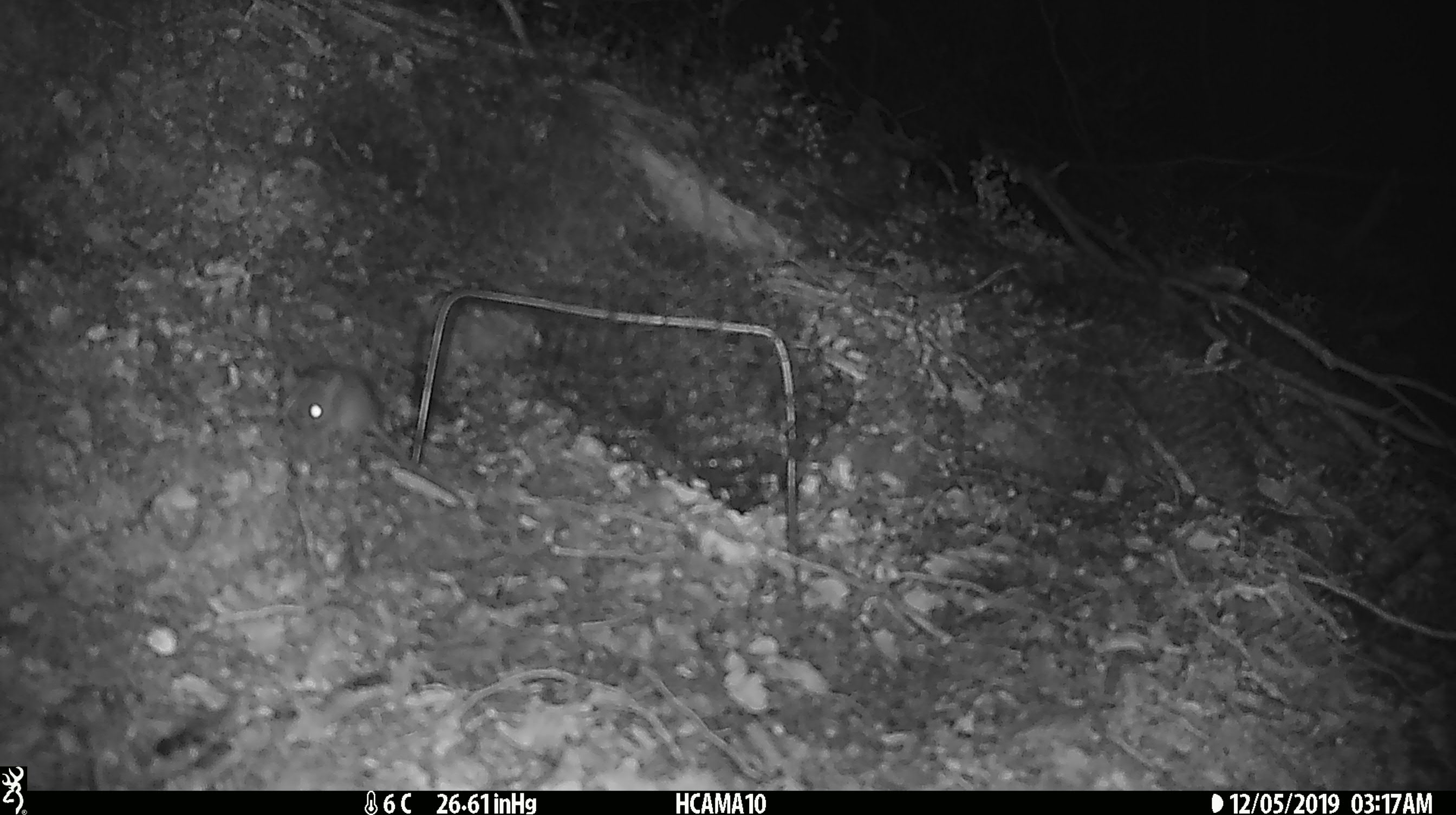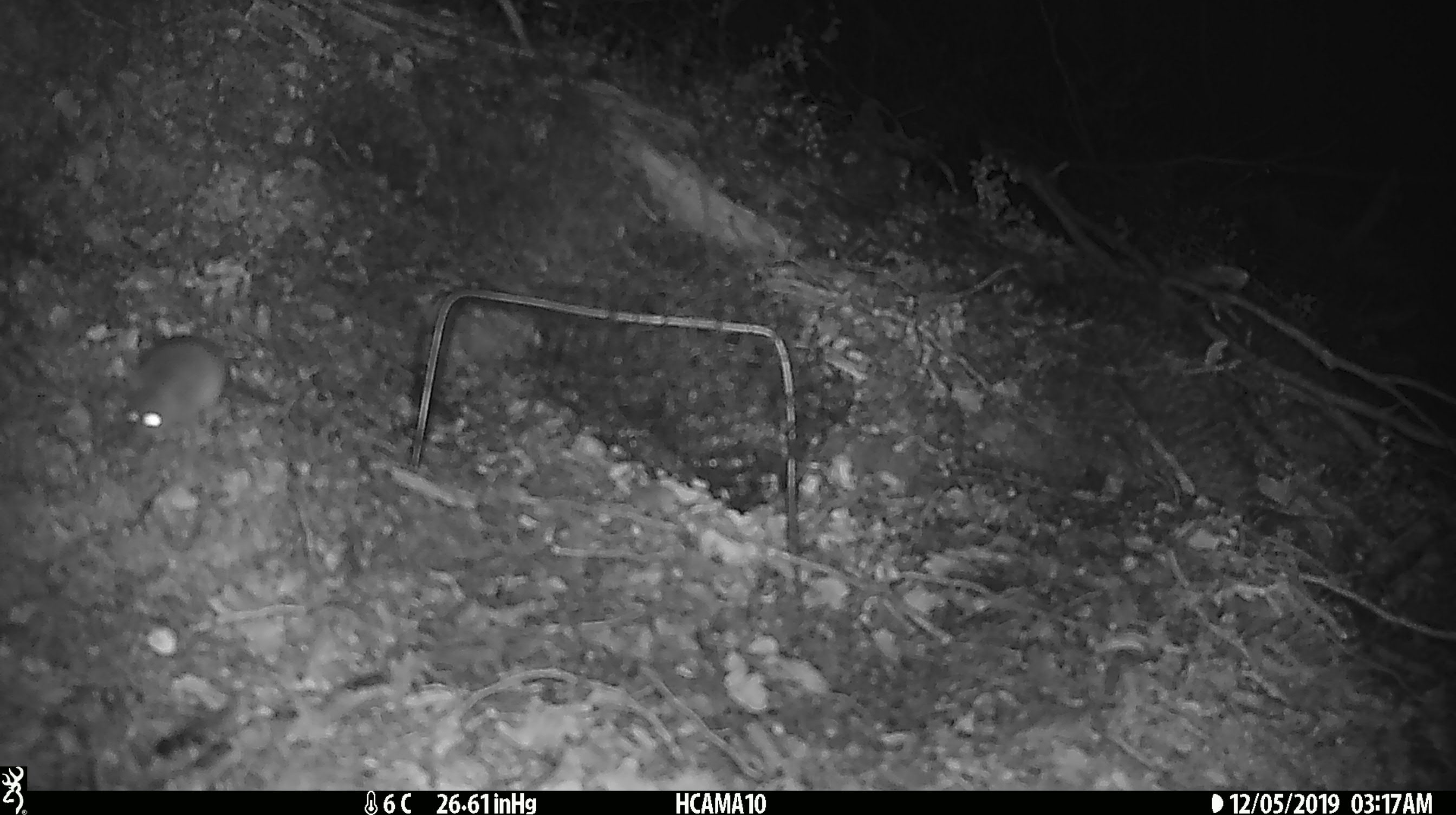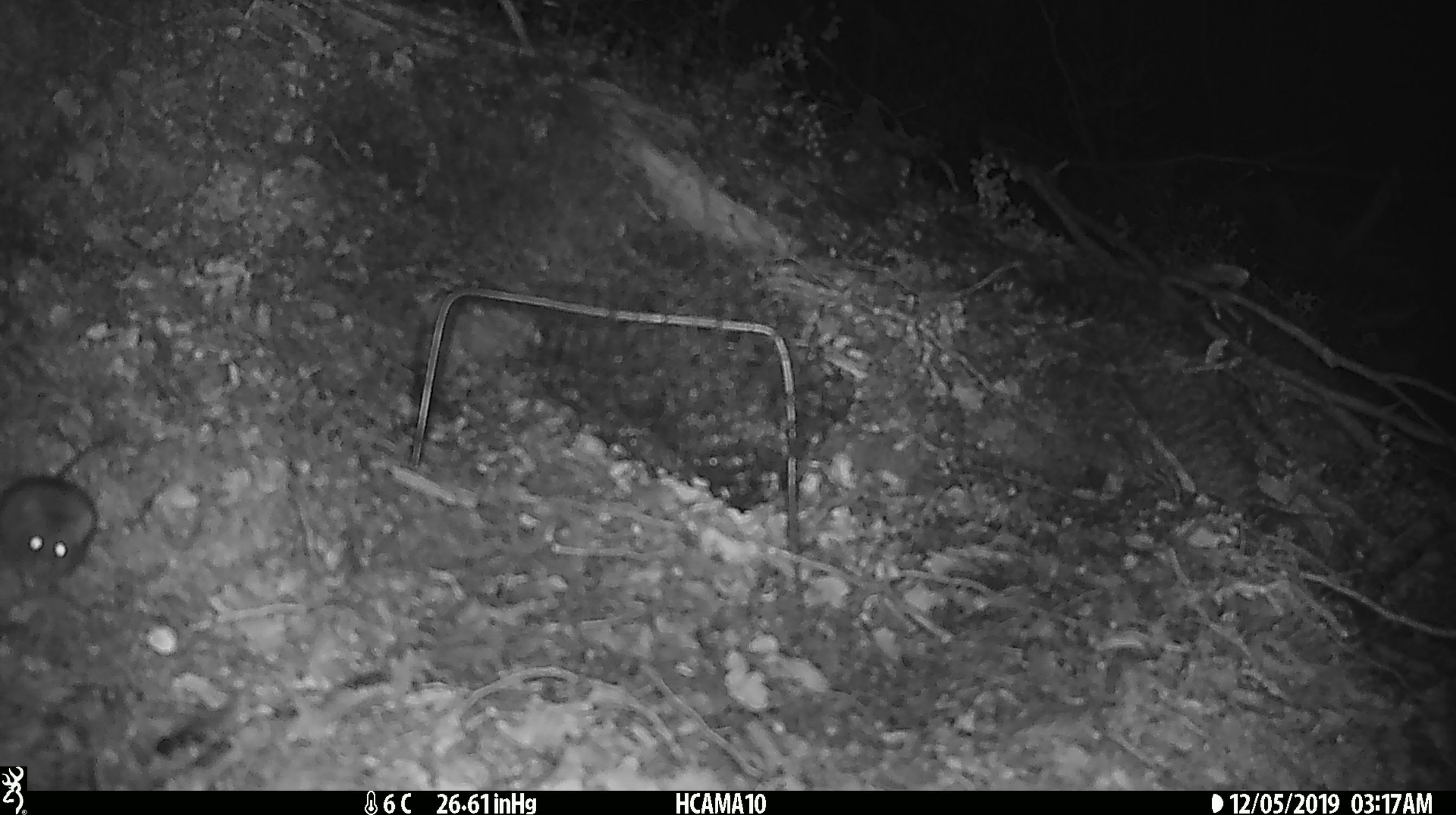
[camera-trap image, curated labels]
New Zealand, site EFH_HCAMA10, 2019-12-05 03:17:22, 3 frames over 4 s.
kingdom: Animalia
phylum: Chordata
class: Mammalia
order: Rodentia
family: Muridae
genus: Mus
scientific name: Mus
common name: mouse